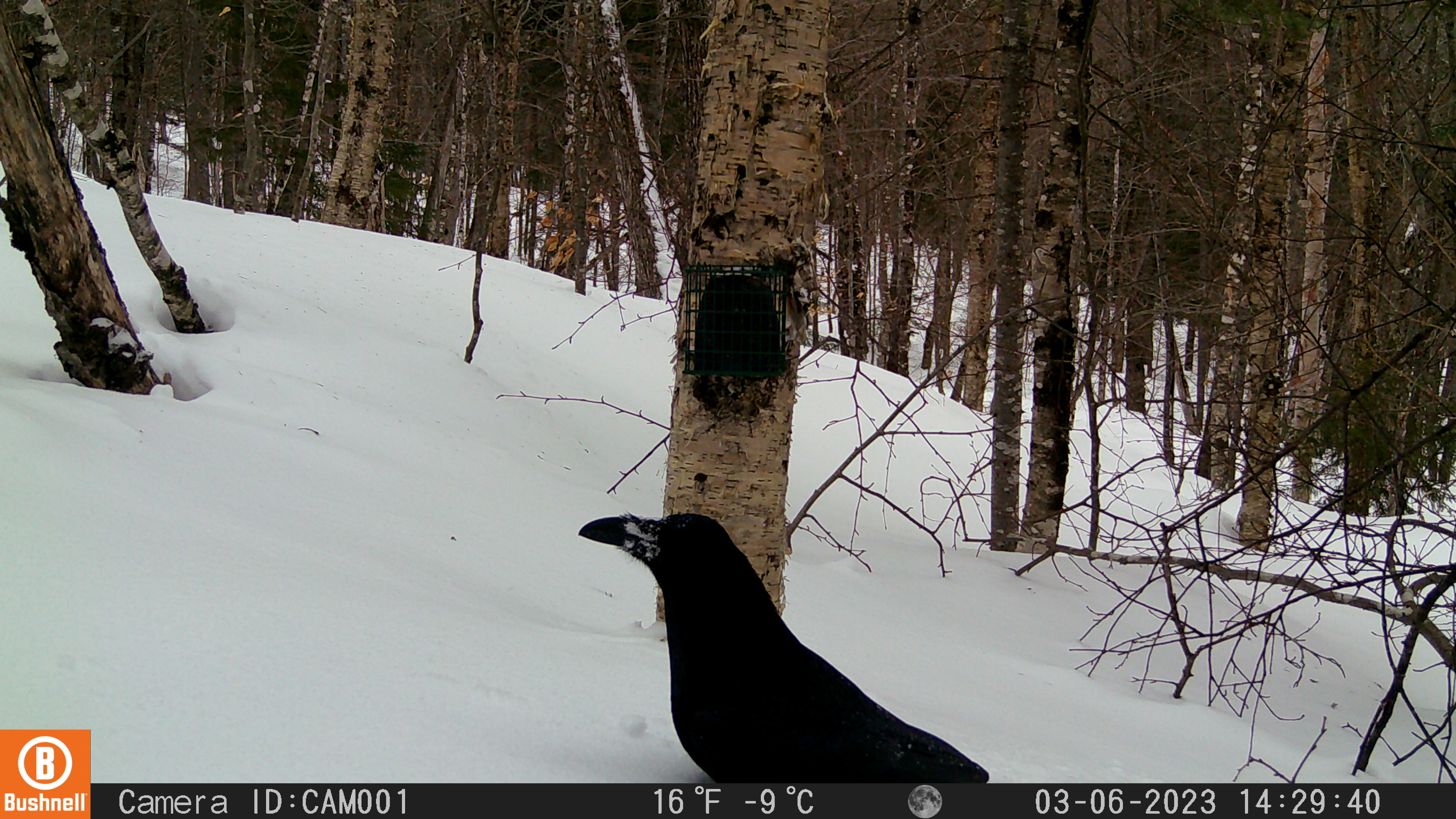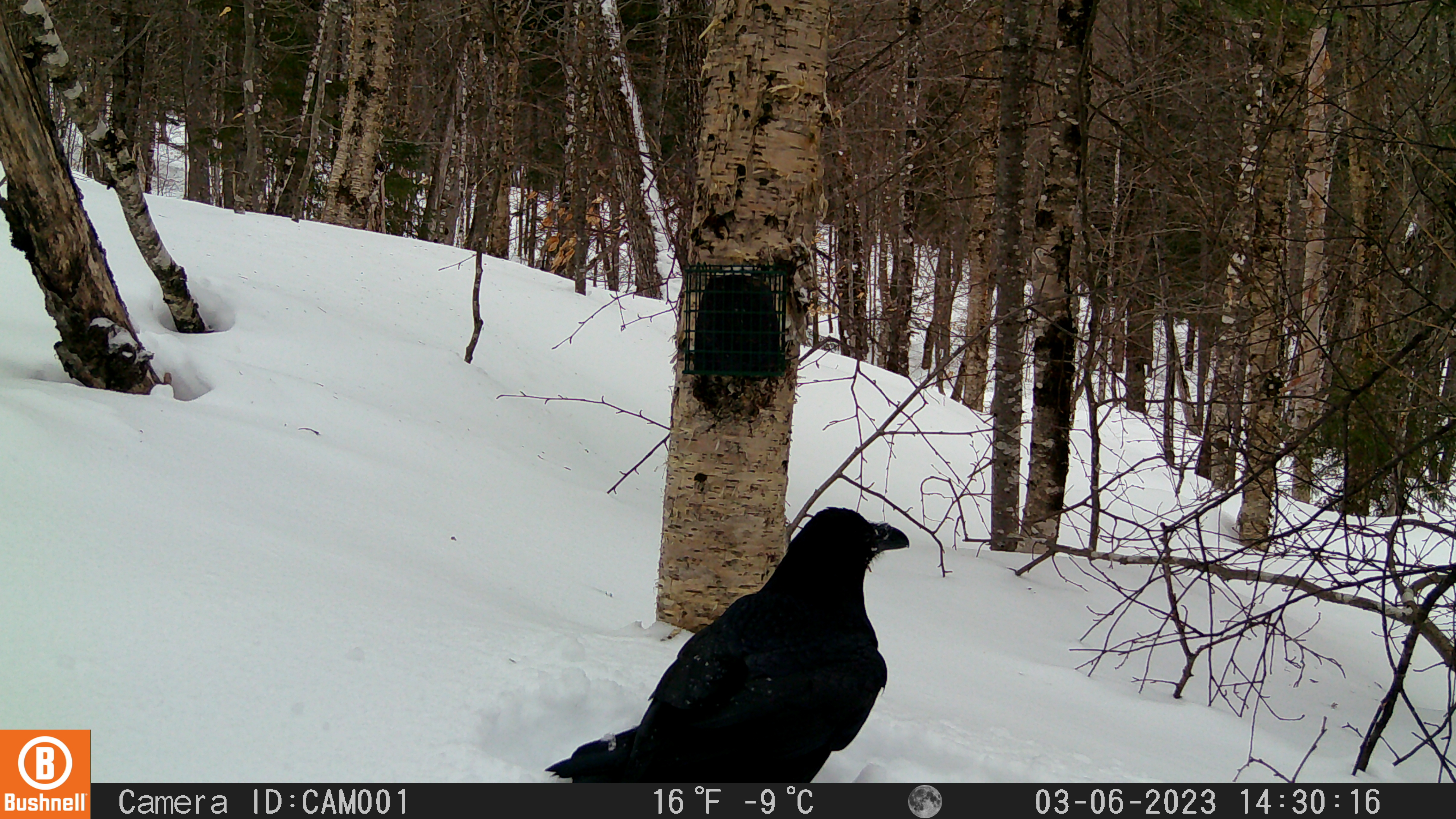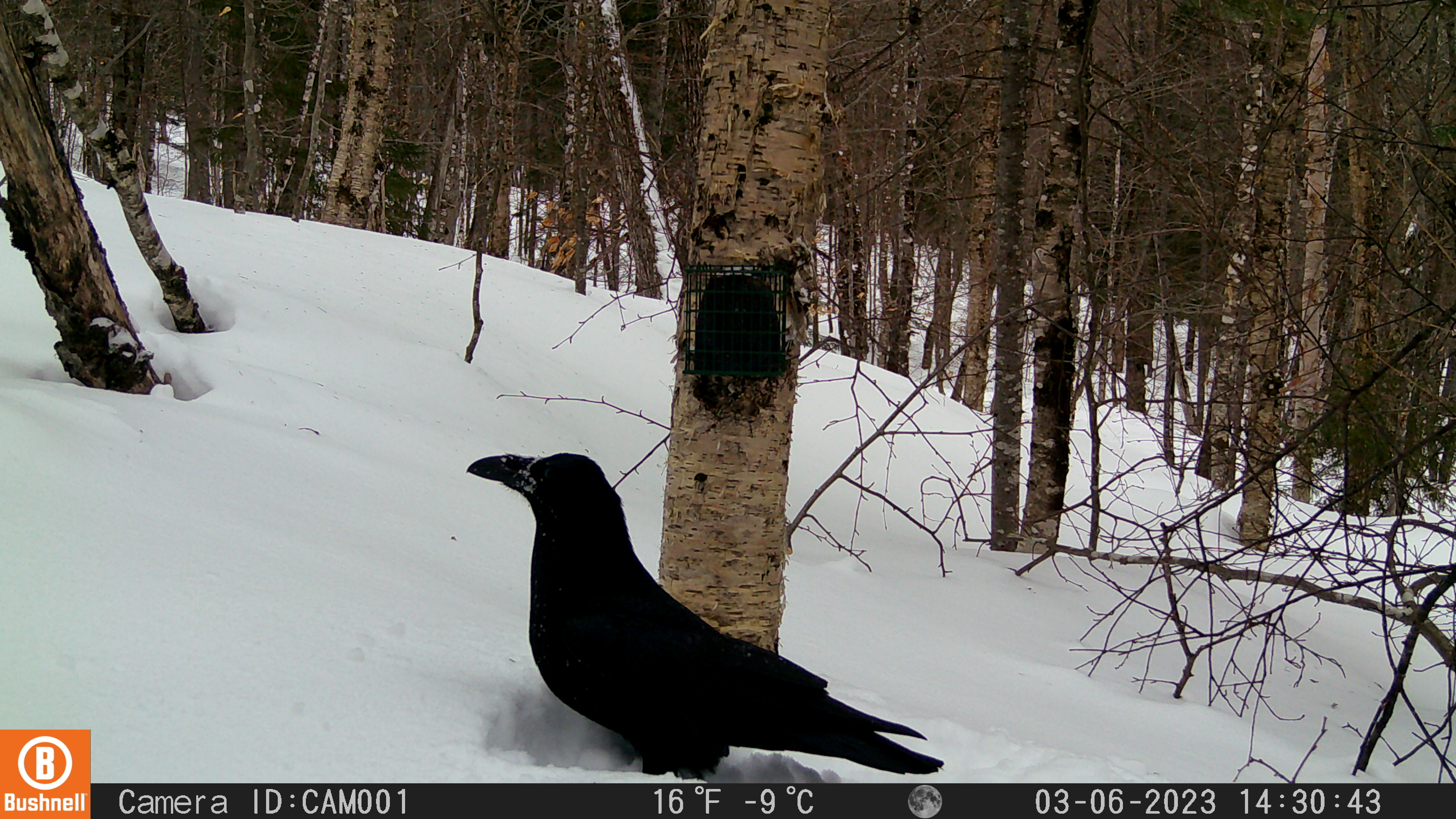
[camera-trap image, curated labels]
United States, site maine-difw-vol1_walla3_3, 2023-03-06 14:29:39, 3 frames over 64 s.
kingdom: Animalia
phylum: Chordata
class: Aves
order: Passeriformes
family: Corvidae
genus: Corvus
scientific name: Corvus corax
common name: common raven